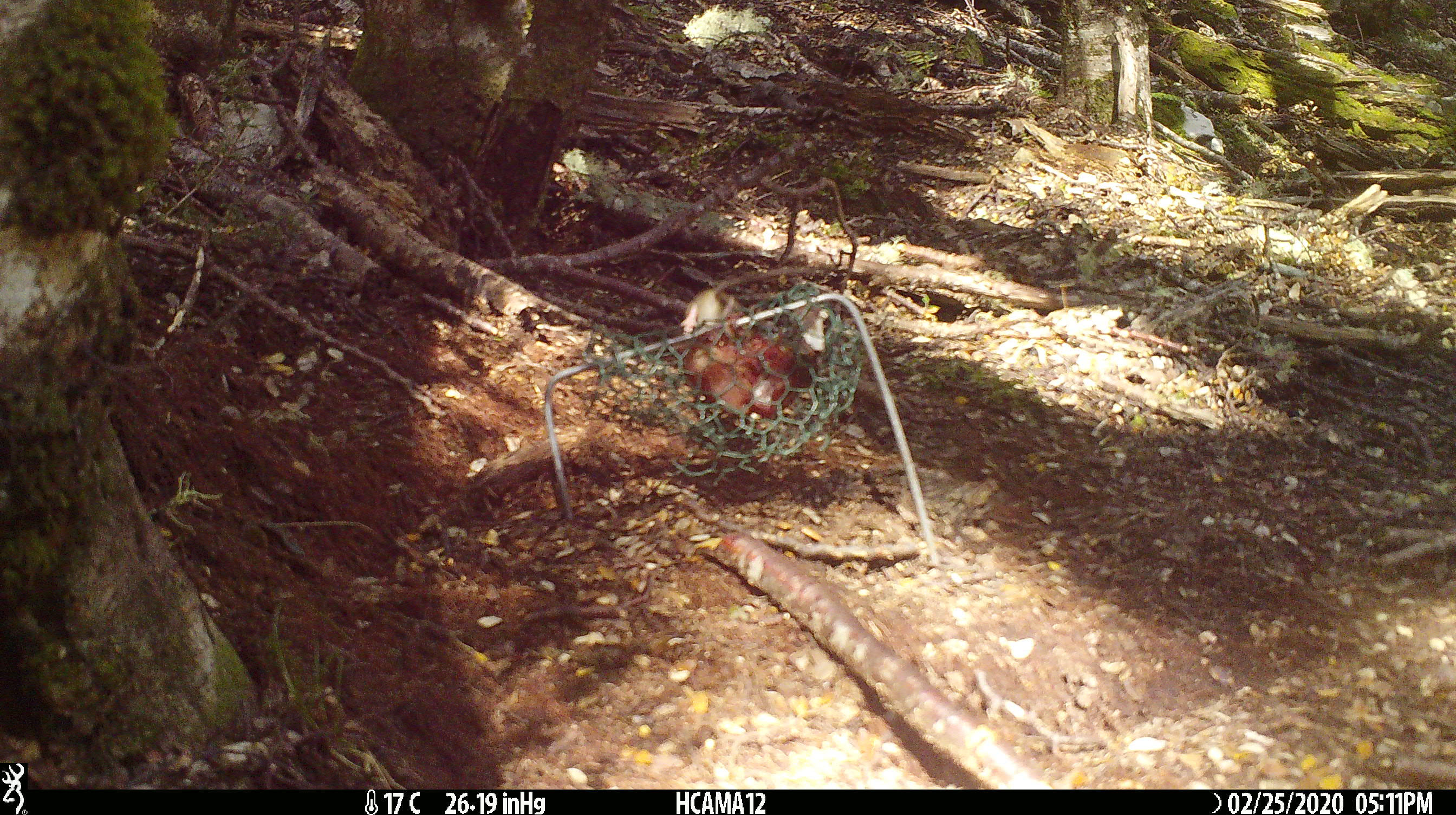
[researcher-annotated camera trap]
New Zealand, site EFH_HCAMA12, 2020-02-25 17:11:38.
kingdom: Animalia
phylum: Chordata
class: Mammalia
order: Rodentia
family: Muridae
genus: Mus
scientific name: Mus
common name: mouse